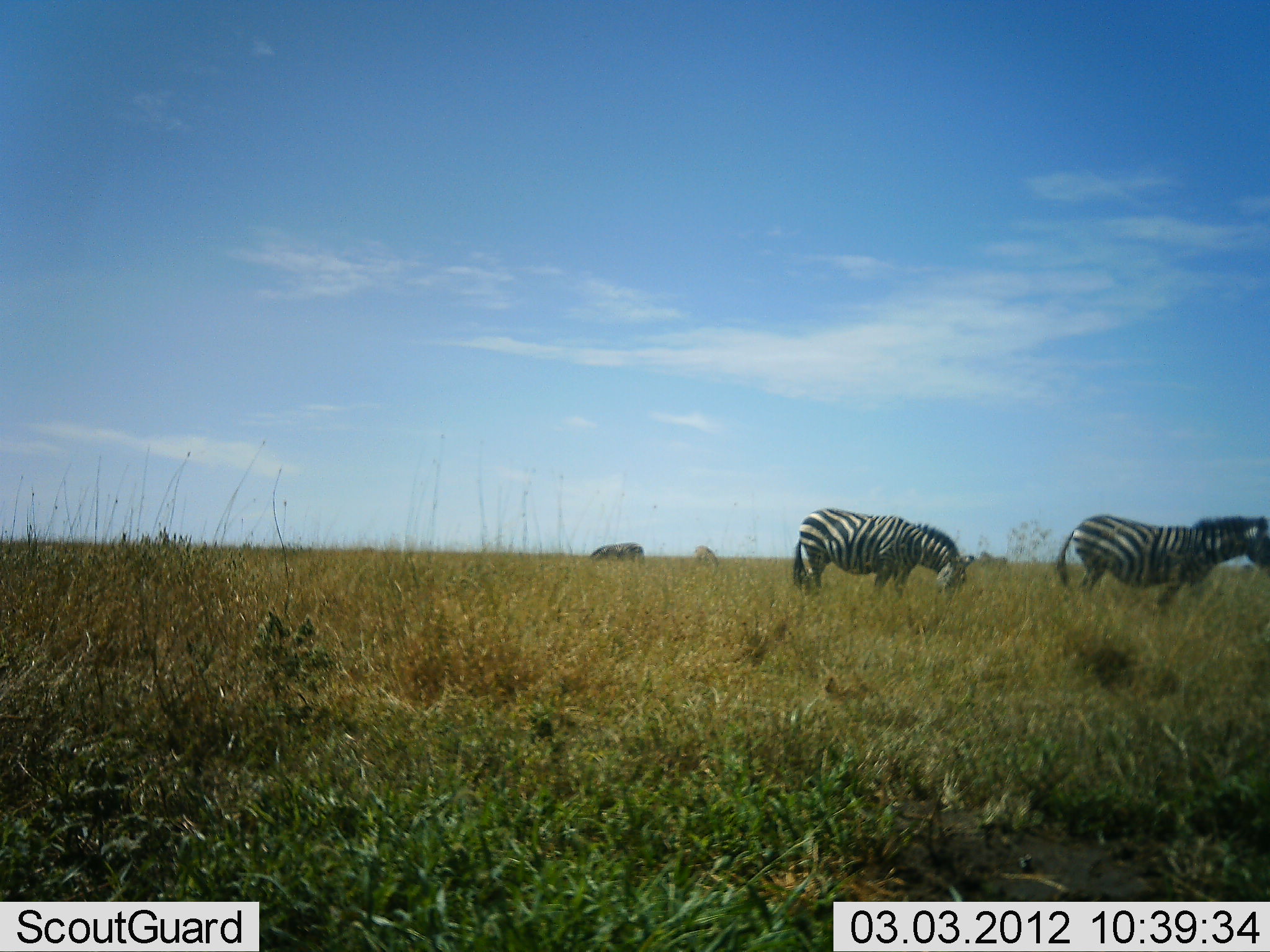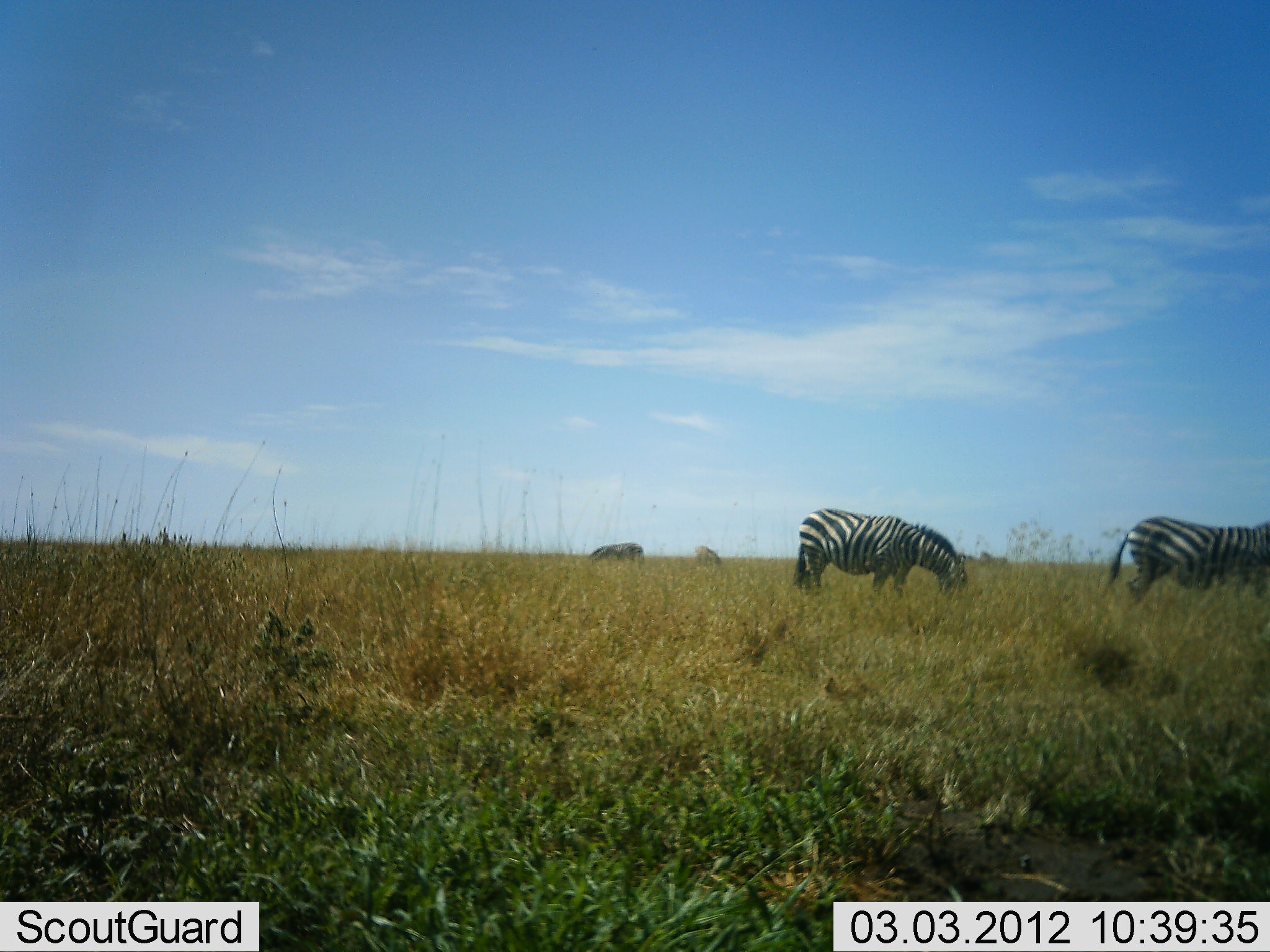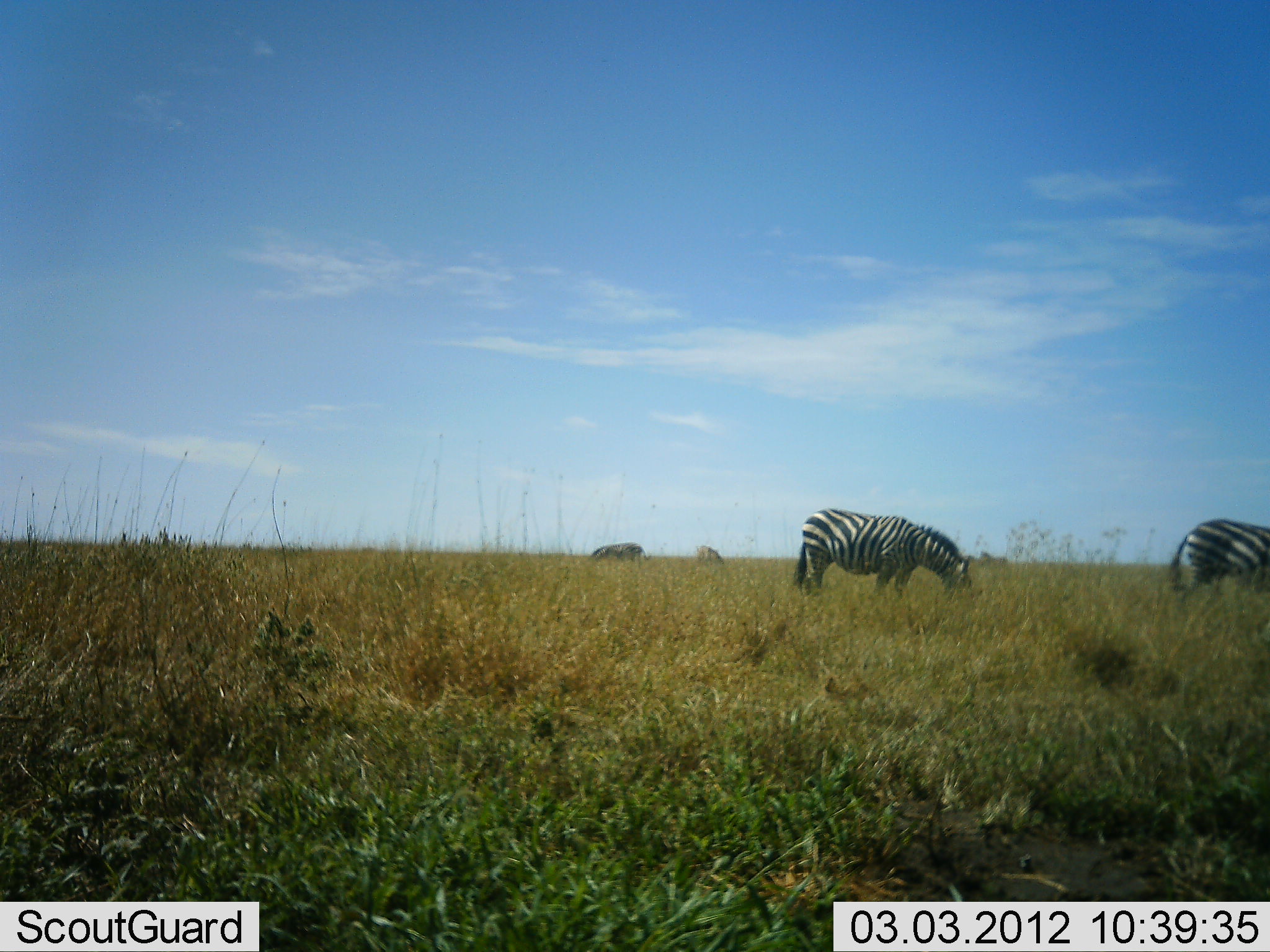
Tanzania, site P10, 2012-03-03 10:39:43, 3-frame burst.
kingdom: Animalia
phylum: Chordata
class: Mammalia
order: Perissodactyla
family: Equidae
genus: Equus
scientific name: Equus quagga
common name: plains zebra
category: zebra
Zebra (plains zebra) (Equus quagga), count 2. Behavior (volunteer vote fractions): standing 33%, resting 0%, moving 44%, interacting 0%. Young present (vote fraction): 0%. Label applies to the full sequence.